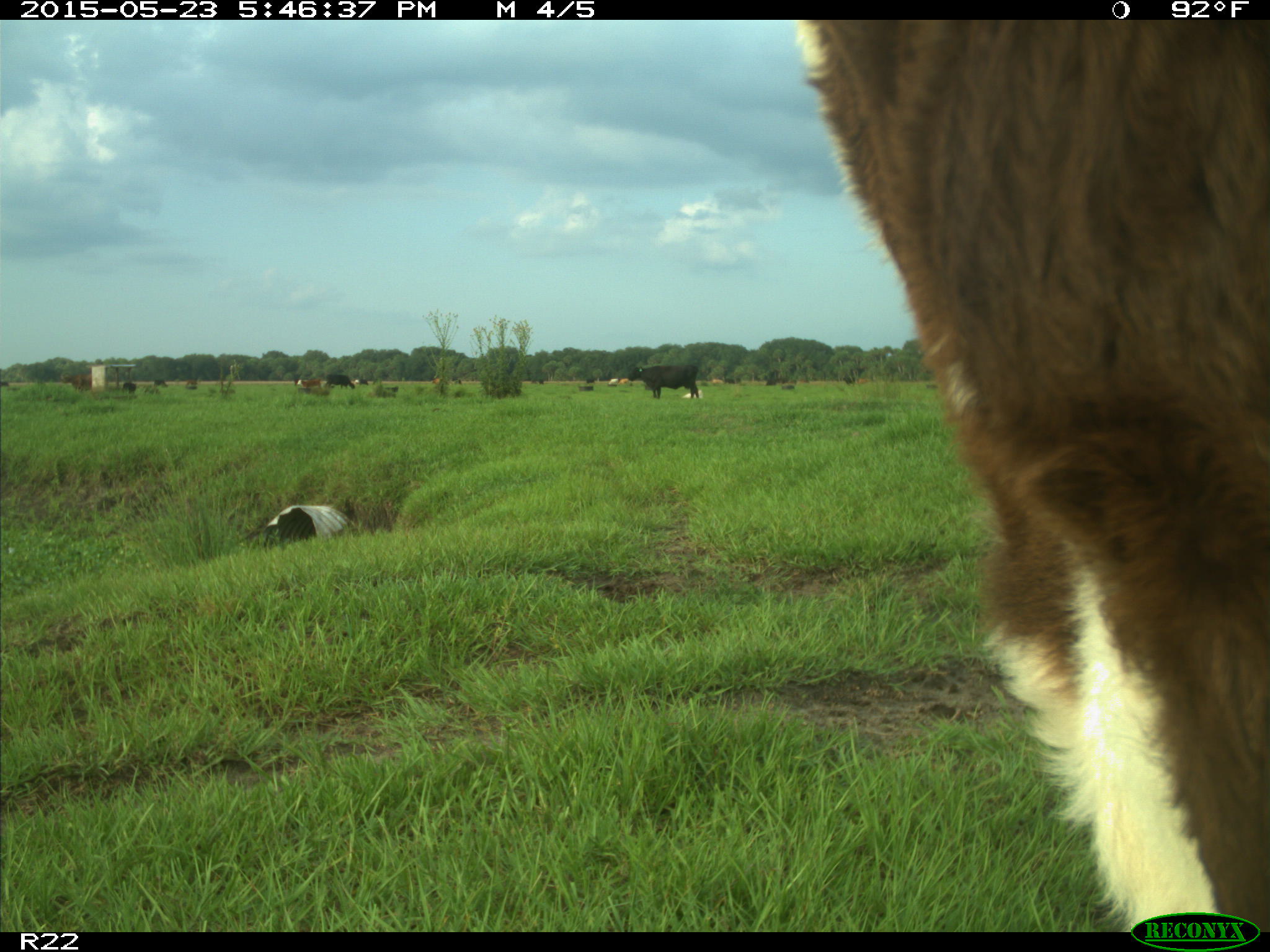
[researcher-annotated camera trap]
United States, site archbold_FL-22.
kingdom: Animalia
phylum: Chordata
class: Mammalia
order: Artiodactyla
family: Bovidae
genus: Bos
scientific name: Bos taurus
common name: domestic cow